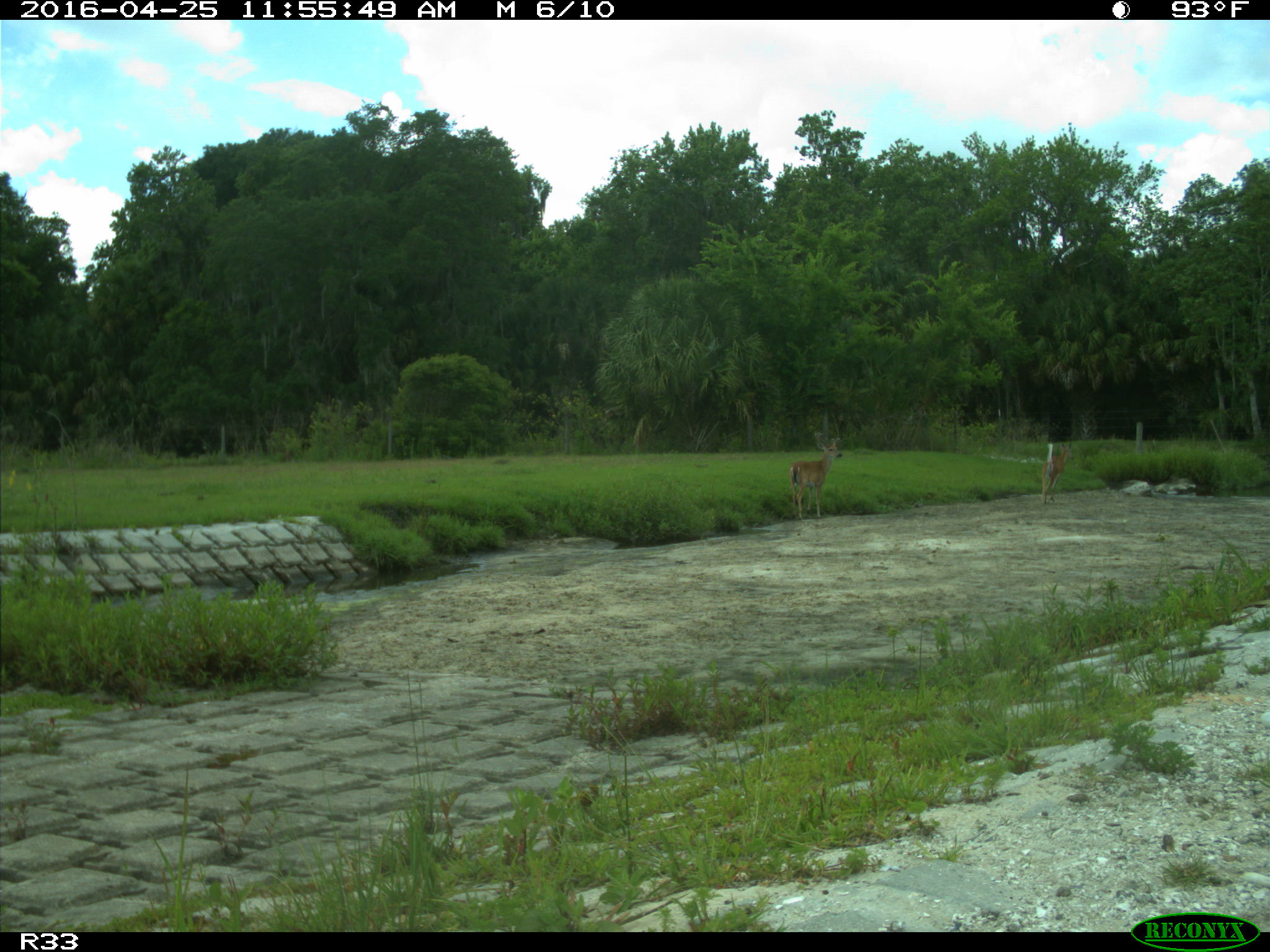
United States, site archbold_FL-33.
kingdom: Animalia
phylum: Chordata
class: Mammalia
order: Artiodactyla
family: Cervidae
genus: Odocoileus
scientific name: Odocoileus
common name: deer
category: unidentified deer